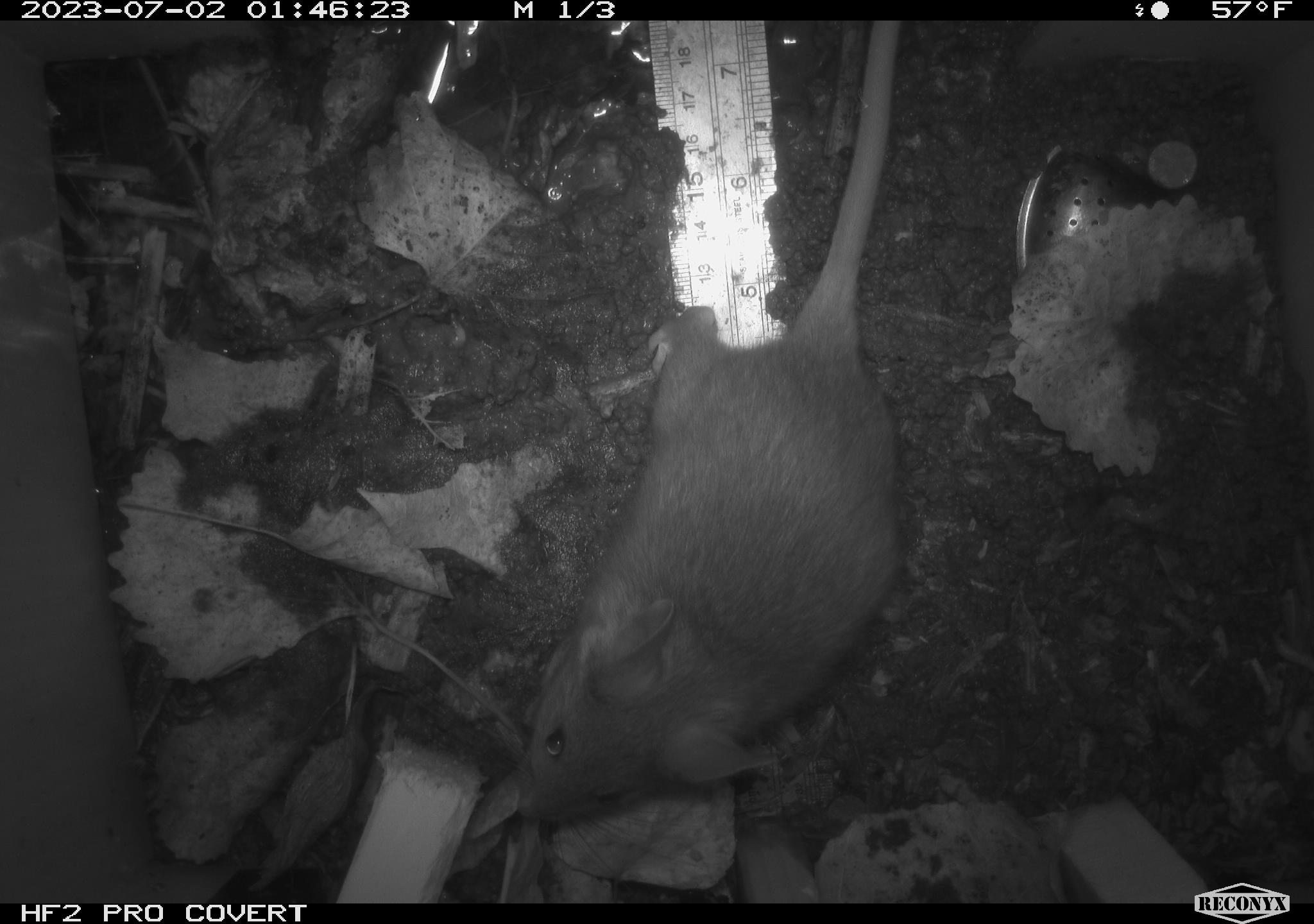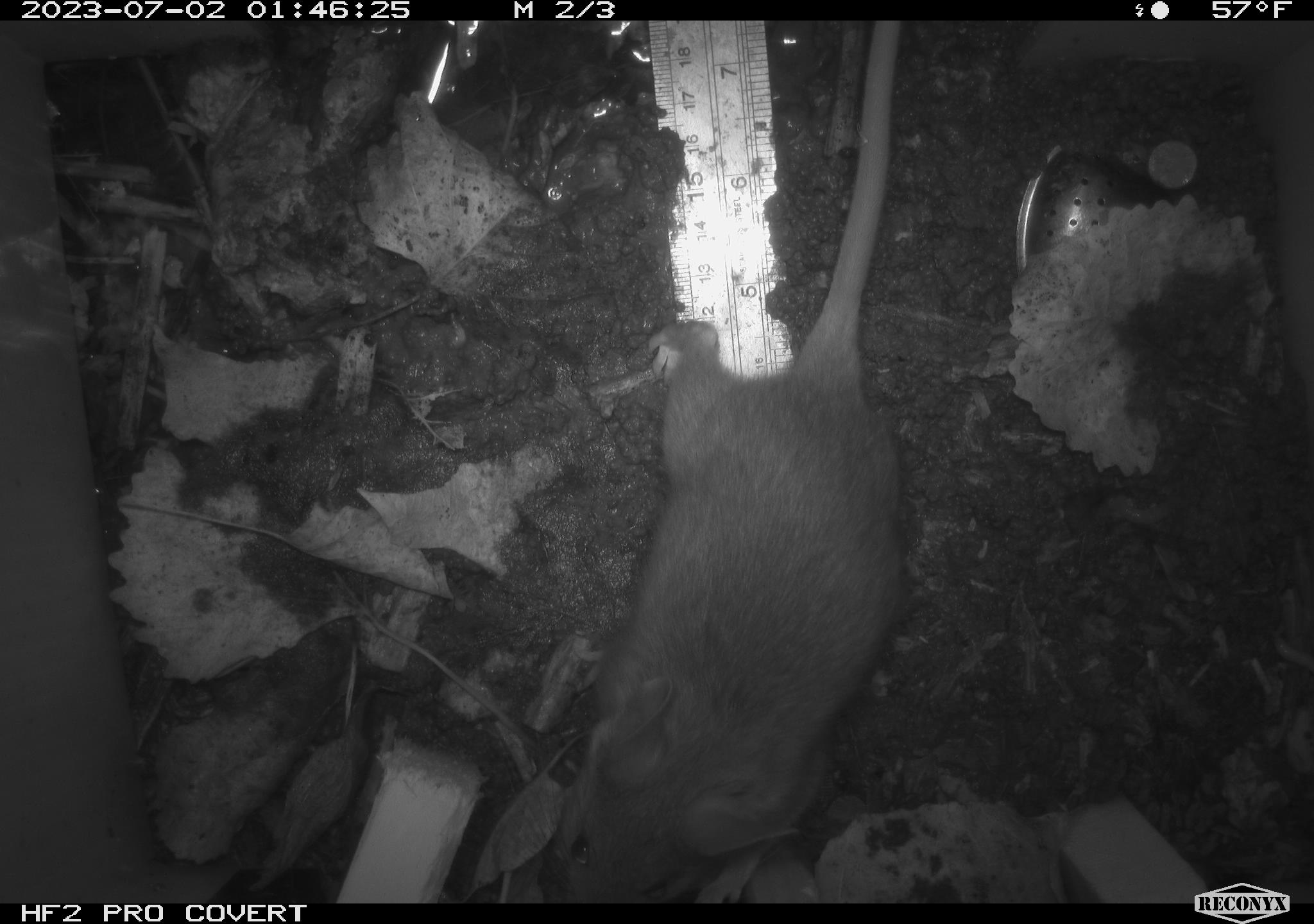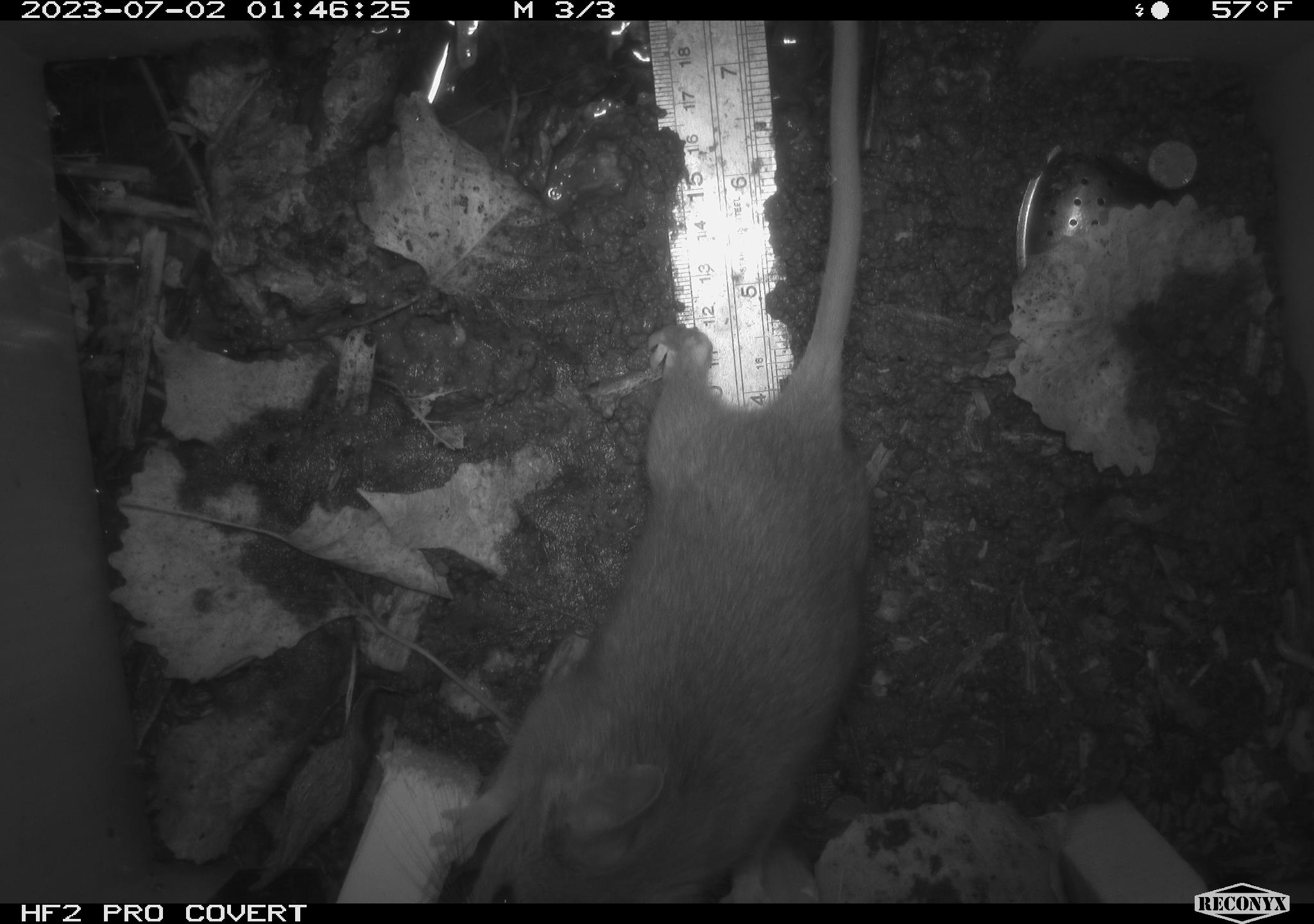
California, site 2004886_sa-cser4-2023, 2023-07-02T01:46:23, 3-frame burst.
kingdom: Animalia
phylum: Chordata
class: Mammalia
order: Rodentia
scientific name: Rodentia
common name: woodrat or rat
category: woodrat or rat species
Woodrat or rat species (woodrat or rat) (Rodentia).